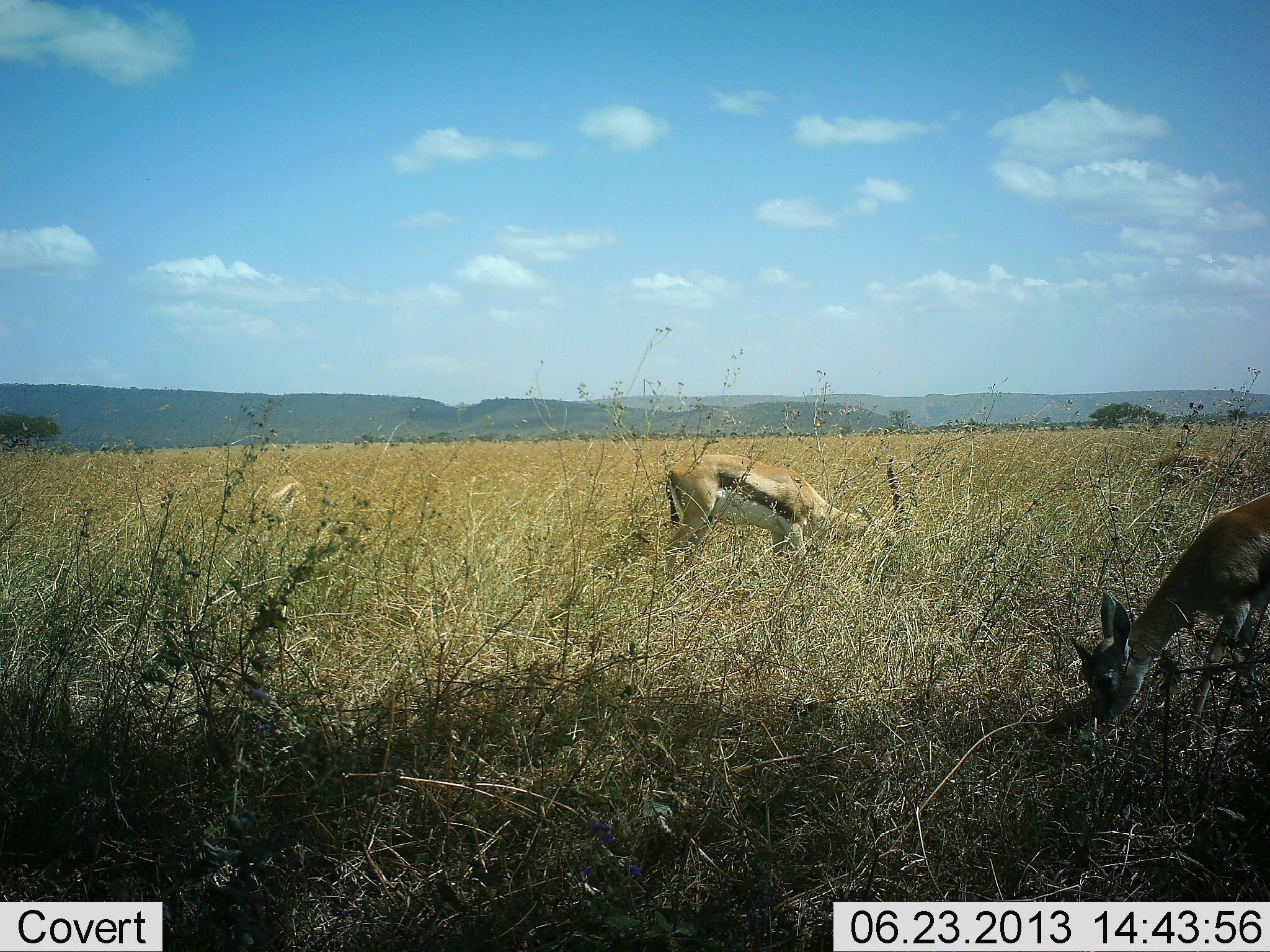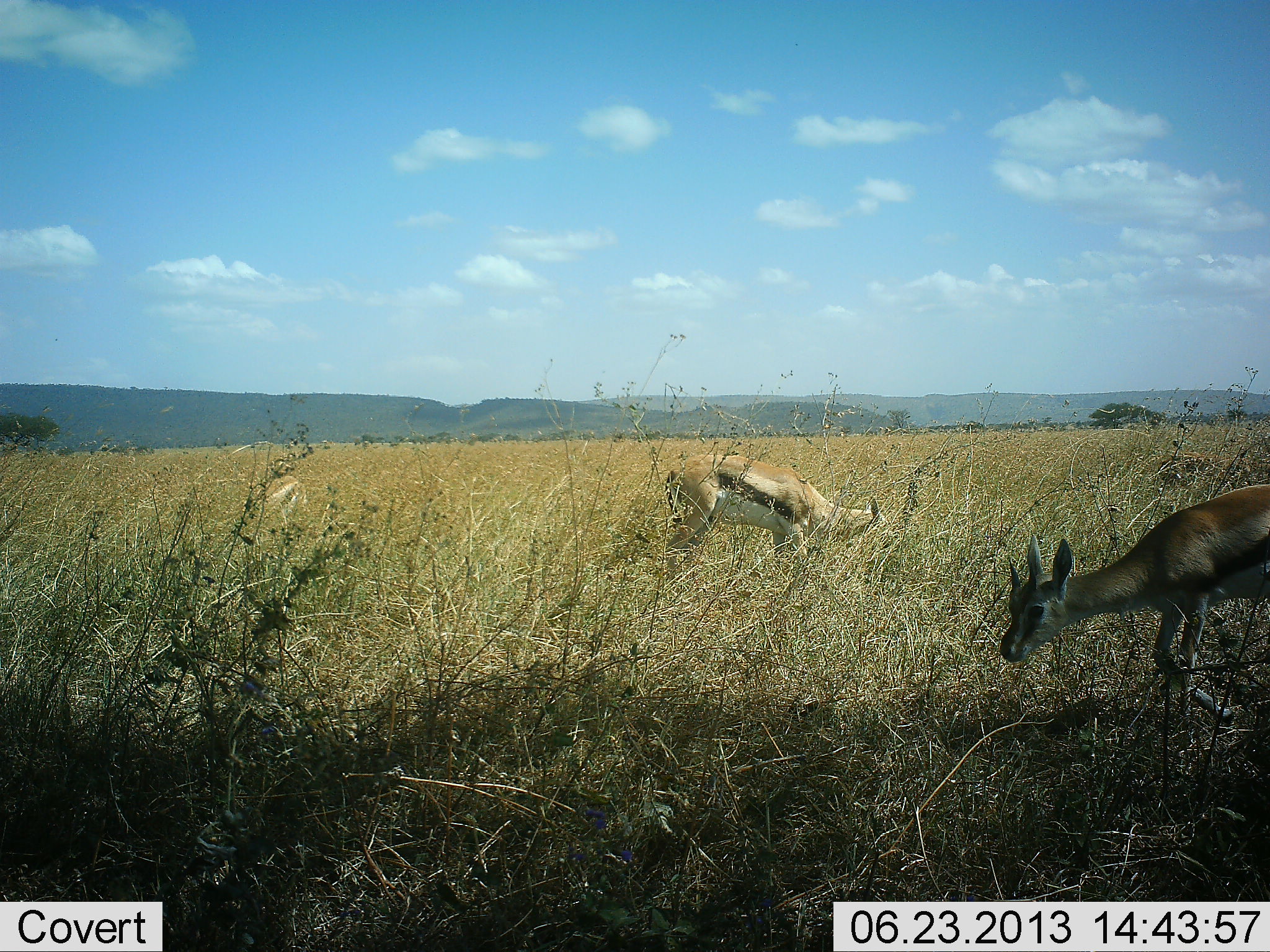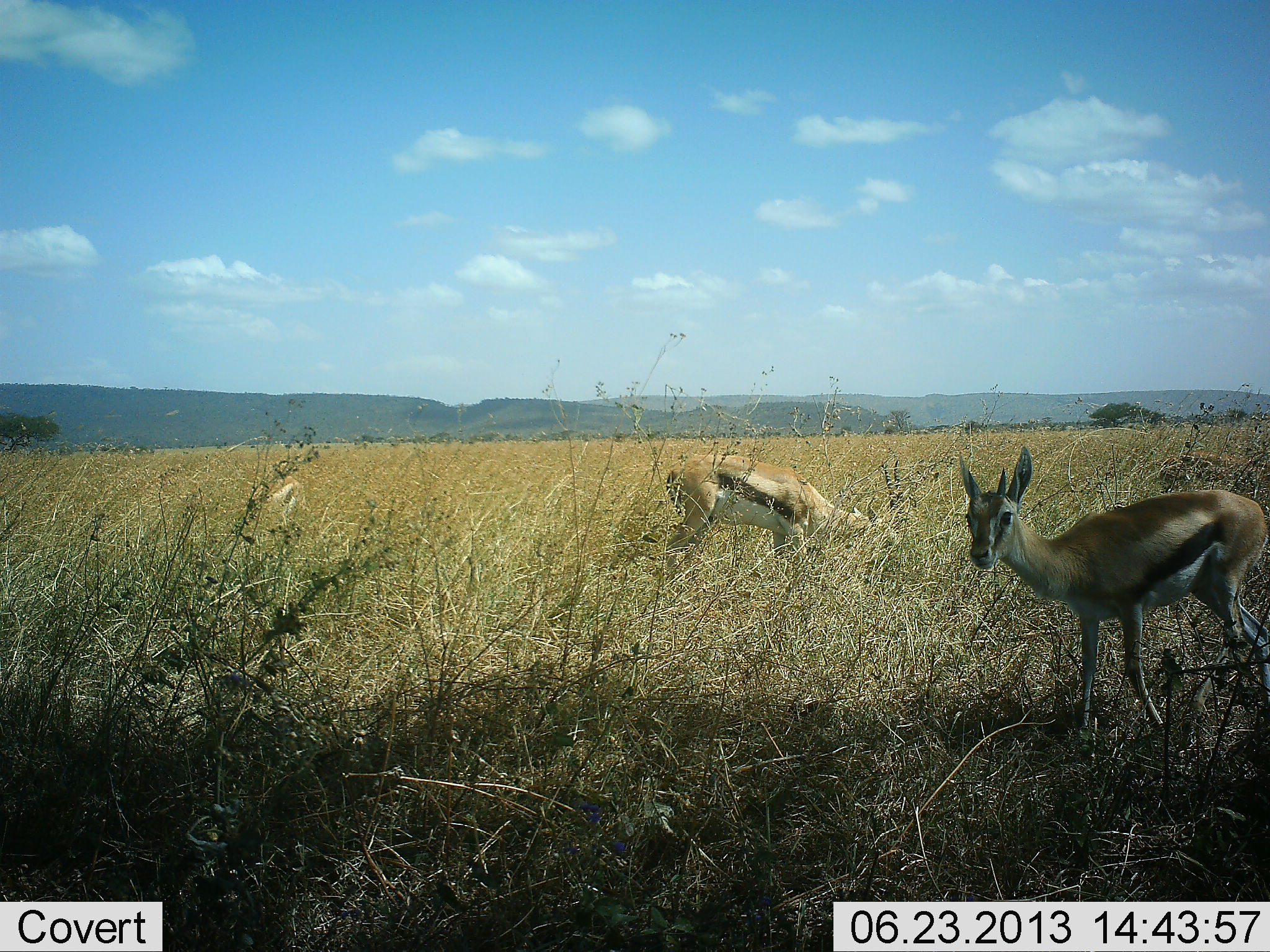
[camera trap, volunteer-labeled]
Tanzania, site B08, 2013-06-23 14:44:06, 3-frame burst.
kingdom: Animalia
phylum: Chordata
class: Mammalia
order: Artiodactyla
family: Bovidae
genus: Eudorcas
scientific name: Eudorcas thomsonii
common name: thomson's gazelle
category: gazellethomsons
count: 3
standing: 42%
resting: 0%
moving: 21%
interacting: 0%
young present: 11%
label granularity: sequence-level